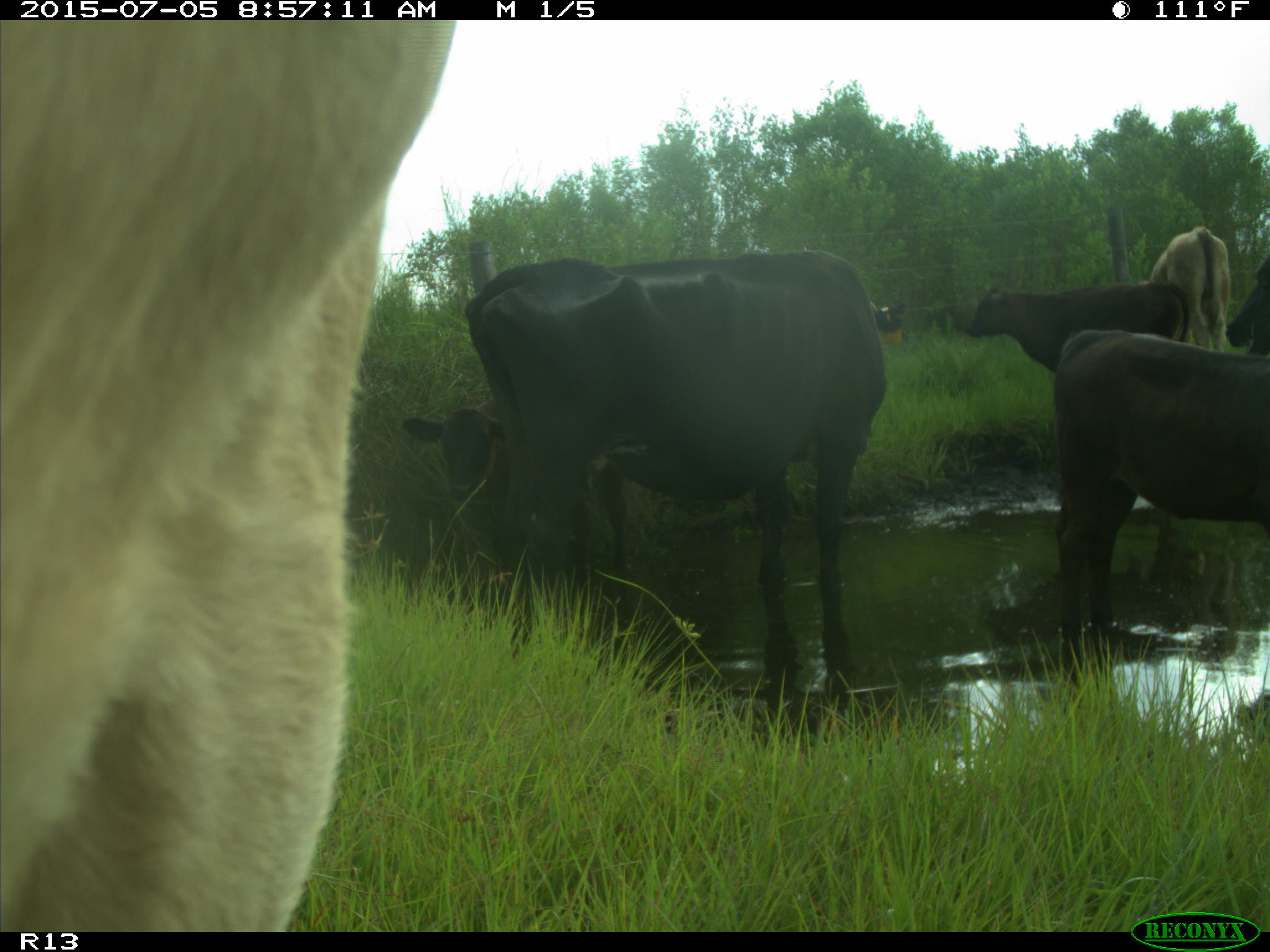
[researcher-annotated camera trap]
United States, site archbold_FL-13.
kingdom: Animalia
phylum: Chordata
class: Mammalia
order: Artiodactyla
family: Bovidae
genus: Bos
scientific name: Bos taurus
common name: domestic cow